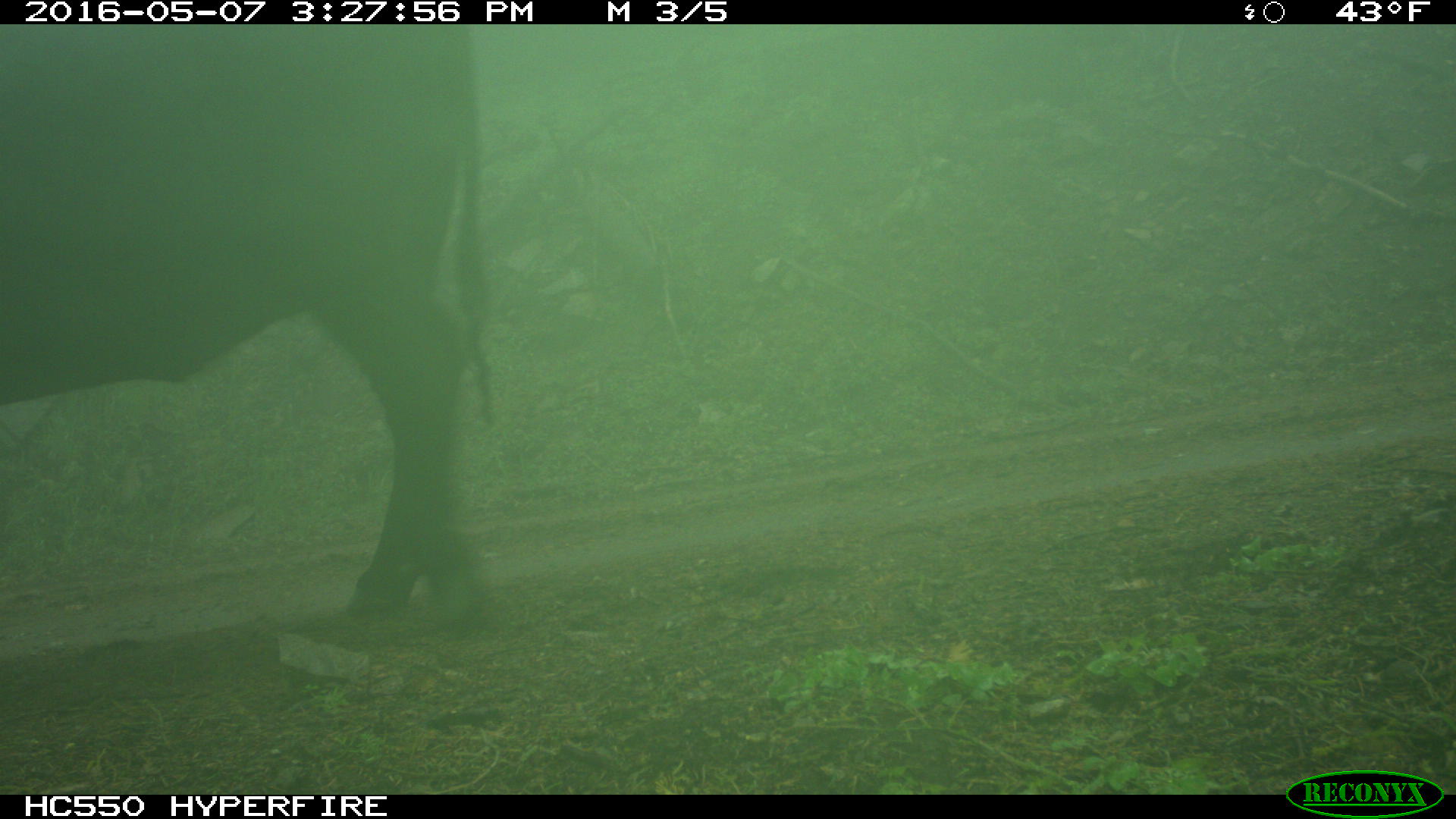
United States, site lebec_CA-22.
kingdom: Animalia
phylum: Chordata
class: Mammalia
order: Artiodactyla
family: Bovidae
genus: Bos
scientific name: Bos taurus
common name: domestic cow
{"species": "Bos taurus (domestic cow)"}